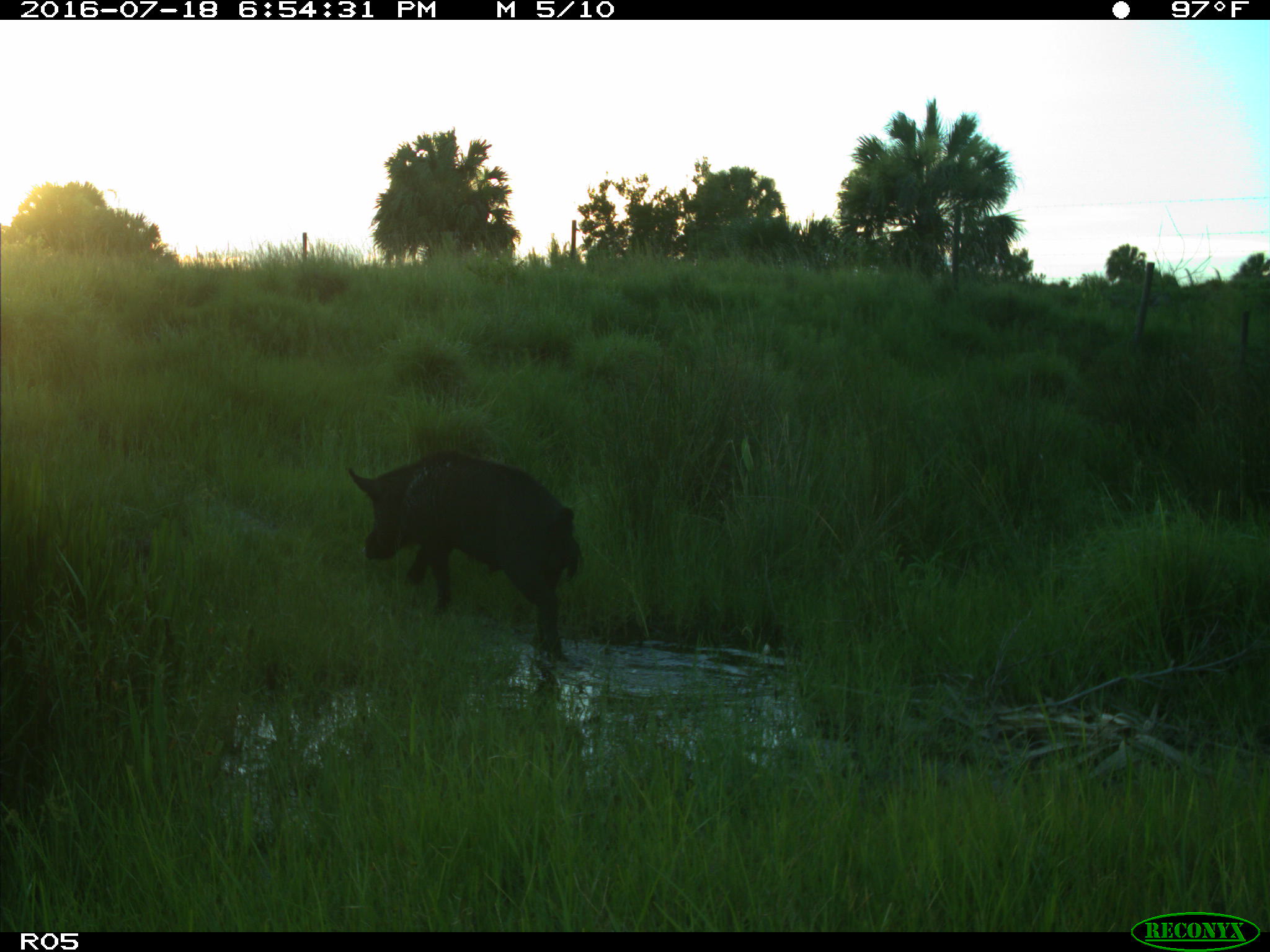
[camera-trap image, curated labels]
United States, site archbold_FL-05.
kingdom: Animalia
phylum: Chordata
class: Mammalia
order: Artiodactyla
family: Suidae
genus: Sus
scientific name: Sus scrofa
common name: wild boar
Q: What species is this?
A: Sus scrofa (wild boar).